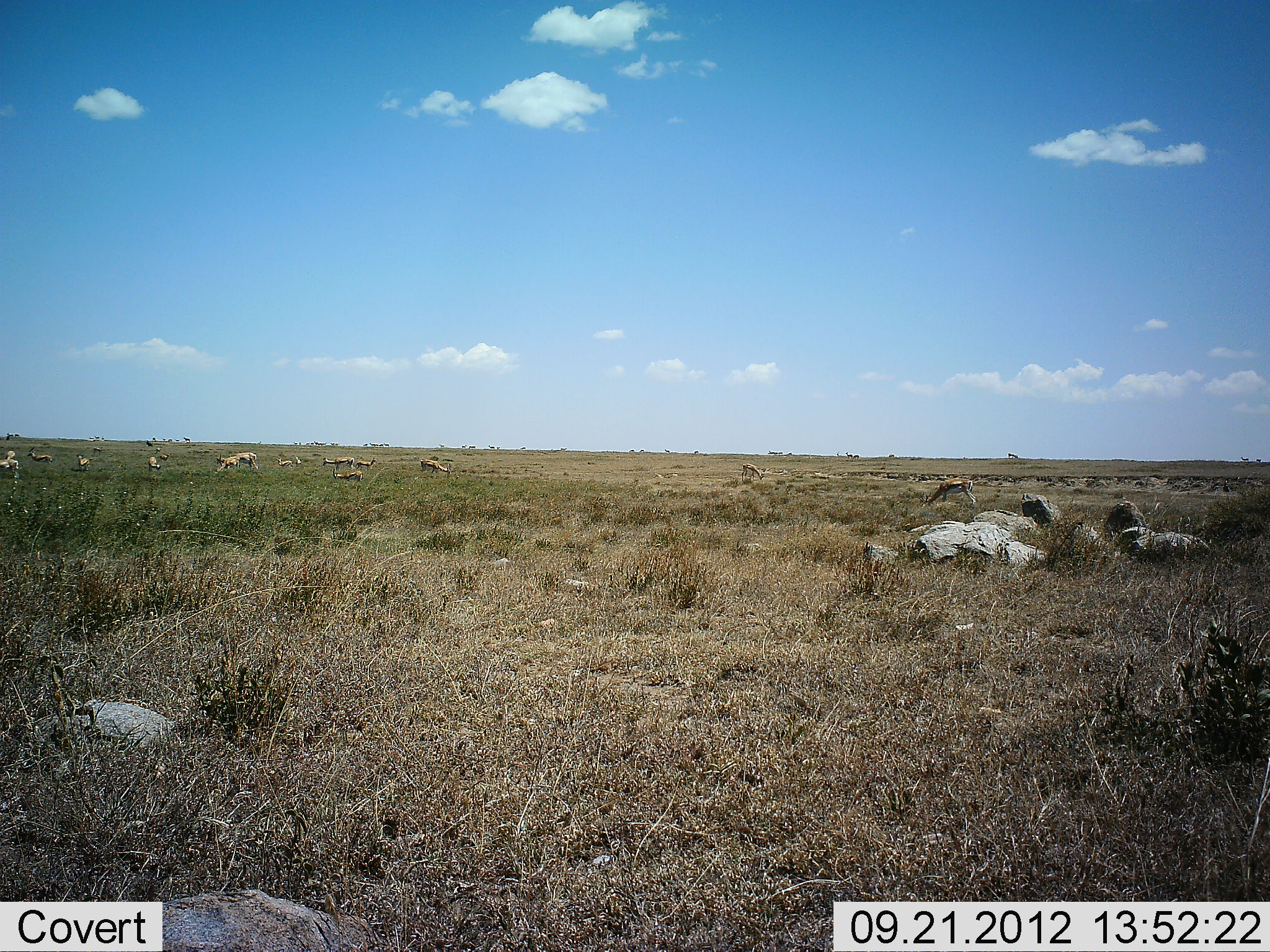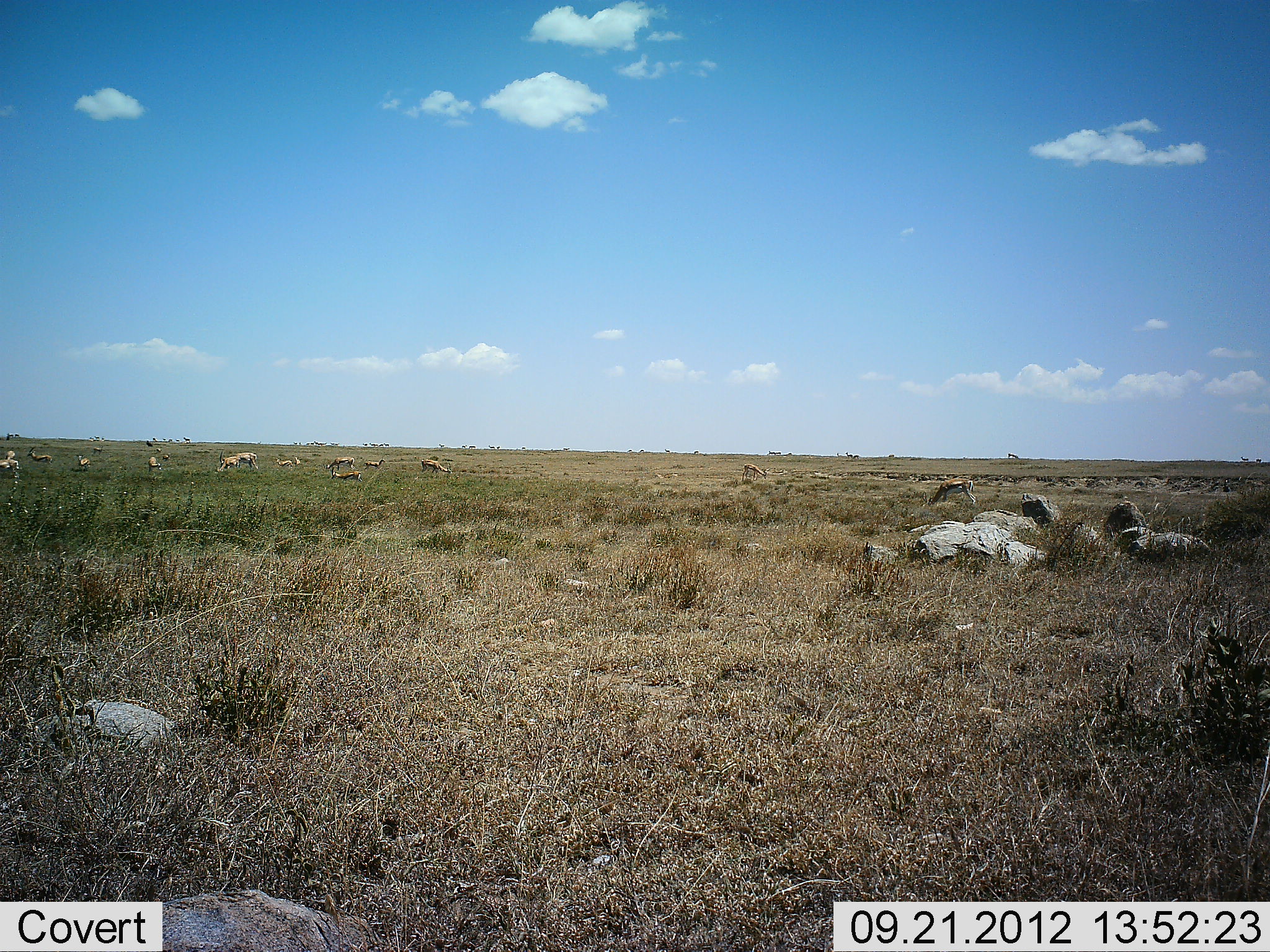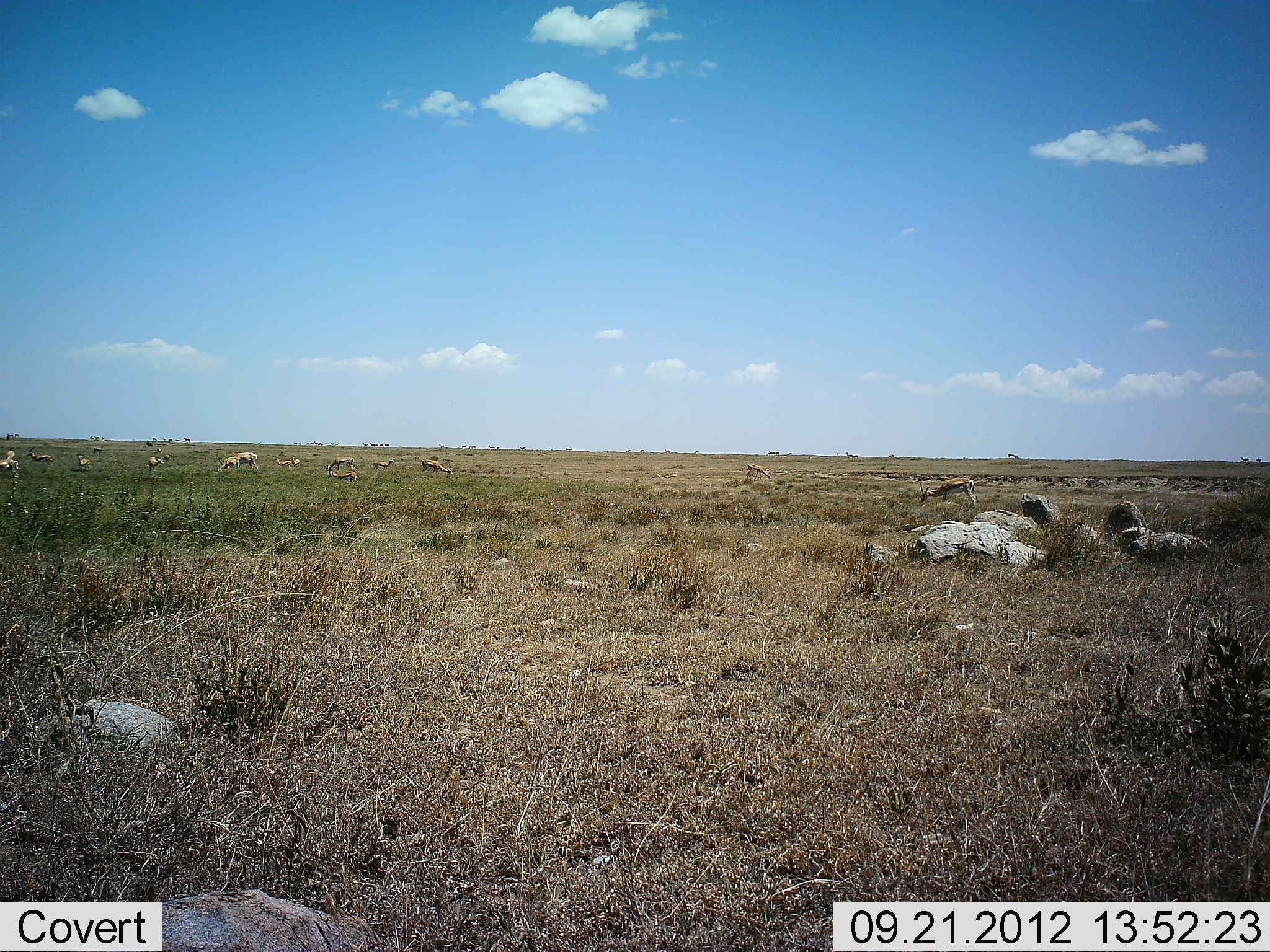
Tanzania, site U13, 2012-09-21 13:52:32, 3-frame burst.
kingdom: Animalia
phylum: Chordata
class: Mammalia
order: Artiodactyla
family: Bovidae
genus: Eudorcas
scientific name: Eudorcas thomsonii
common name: thomson's gazelle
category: gazellethomsons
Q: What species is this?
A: Gazellethomsons (thomson's gazelle) (Eudorcas thomsonii).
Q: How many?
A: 11-50.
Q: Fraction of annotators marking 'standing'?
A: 55%.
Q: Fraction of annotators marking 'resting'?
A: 27%.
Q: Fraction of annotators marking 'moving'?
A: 18%.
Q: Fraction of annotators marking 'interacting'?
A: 0%.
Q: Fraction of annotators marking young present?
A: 0%.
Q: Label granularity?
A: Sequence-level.